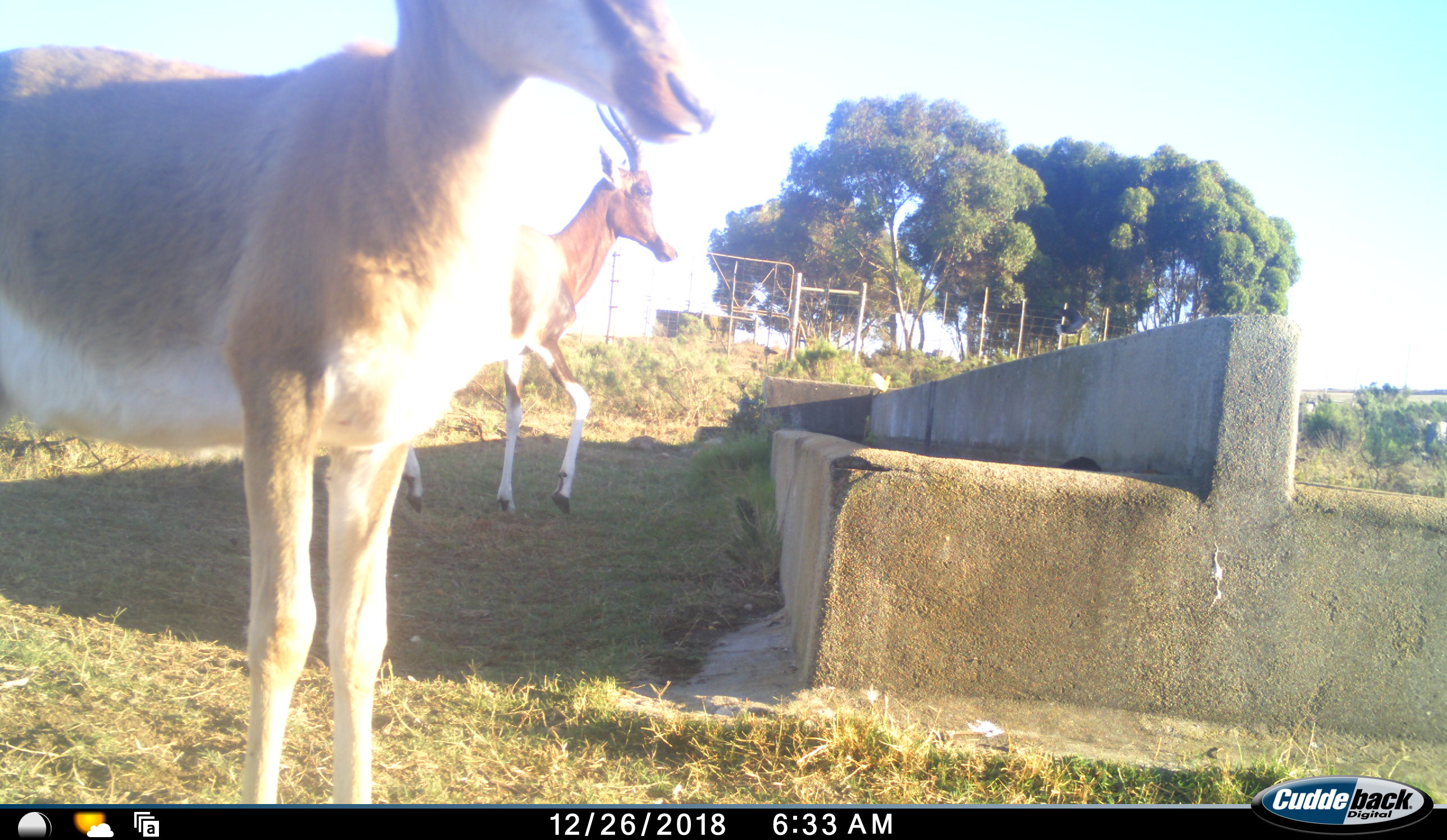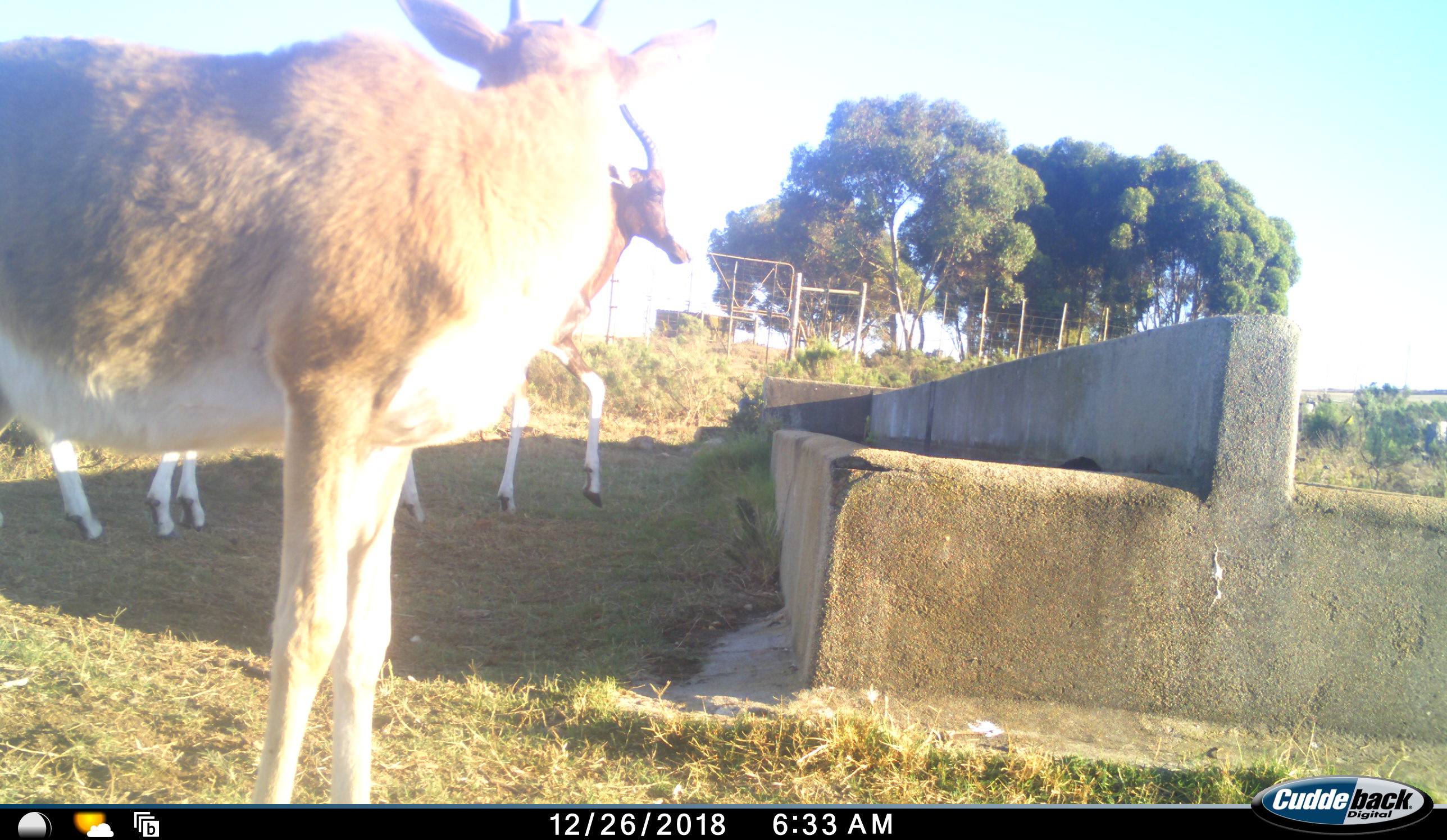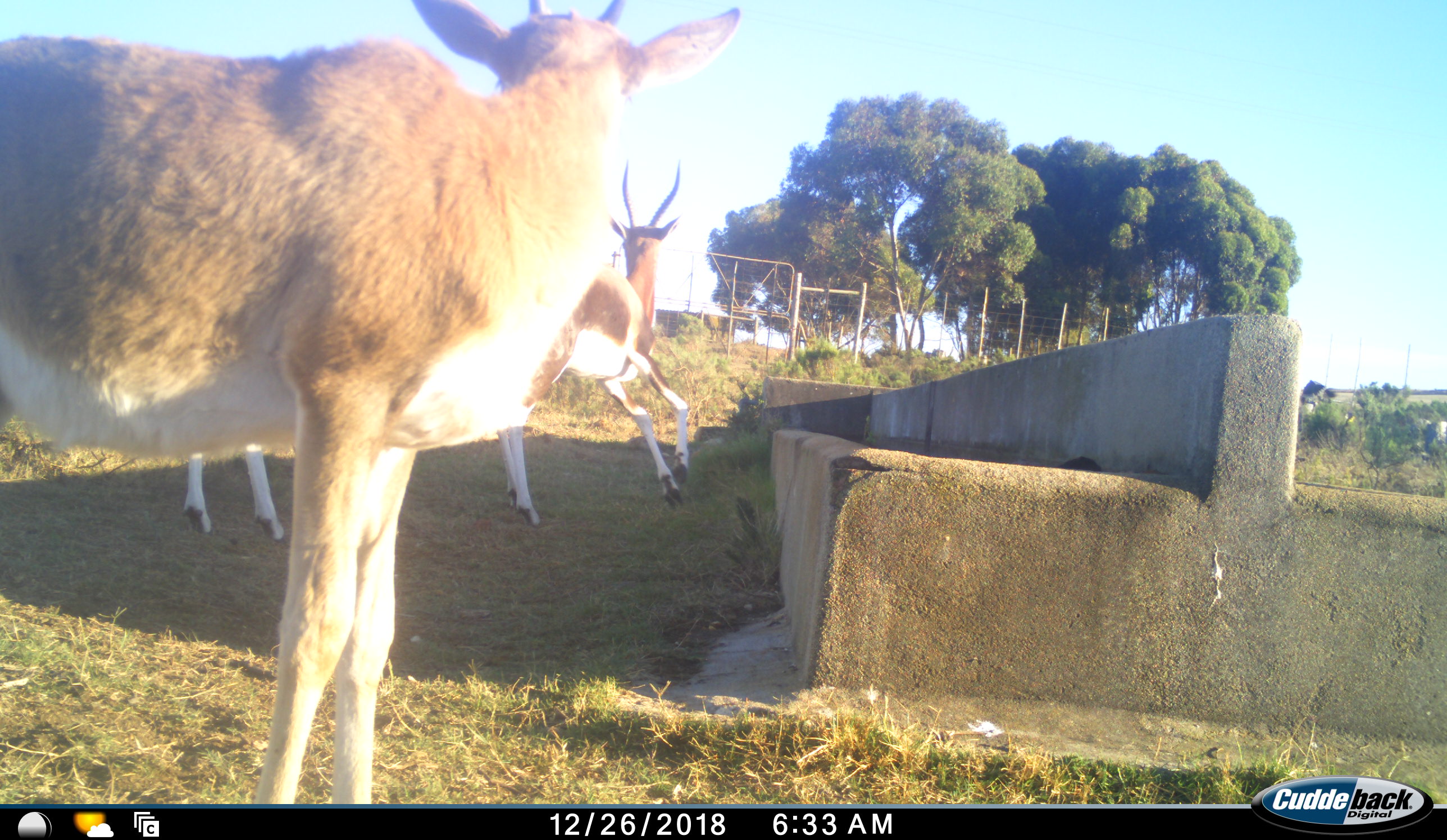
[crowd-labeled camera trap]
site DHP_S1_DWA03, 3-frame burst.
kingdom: Animalia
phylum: Chordata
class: Mammalia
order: Artiodactyla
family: Bovidae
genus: Damaliscus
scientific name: Damaliscus pygargus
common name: bontebok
Bontebok (Damaliscus pygargus), count 3. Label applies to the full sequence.